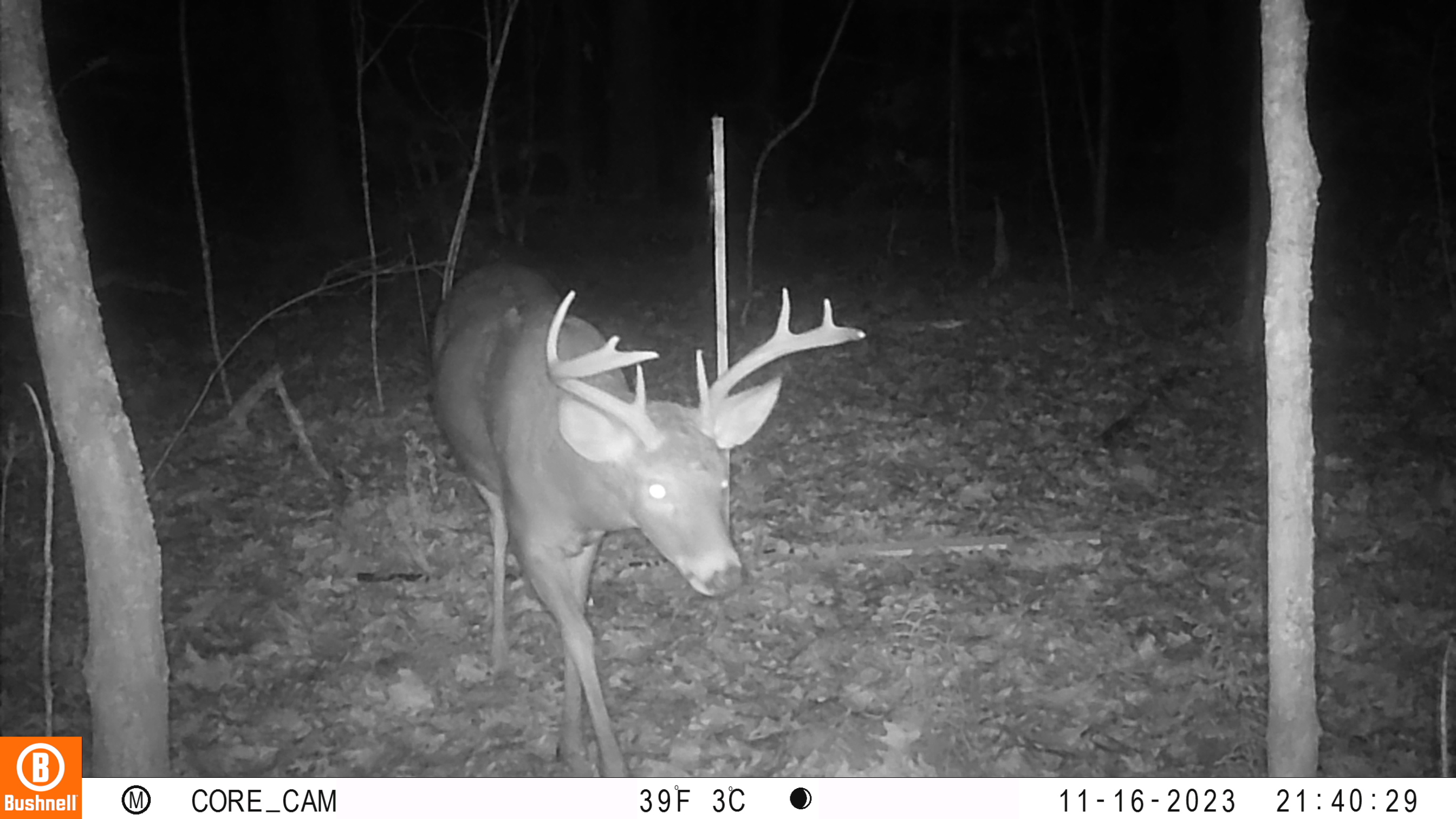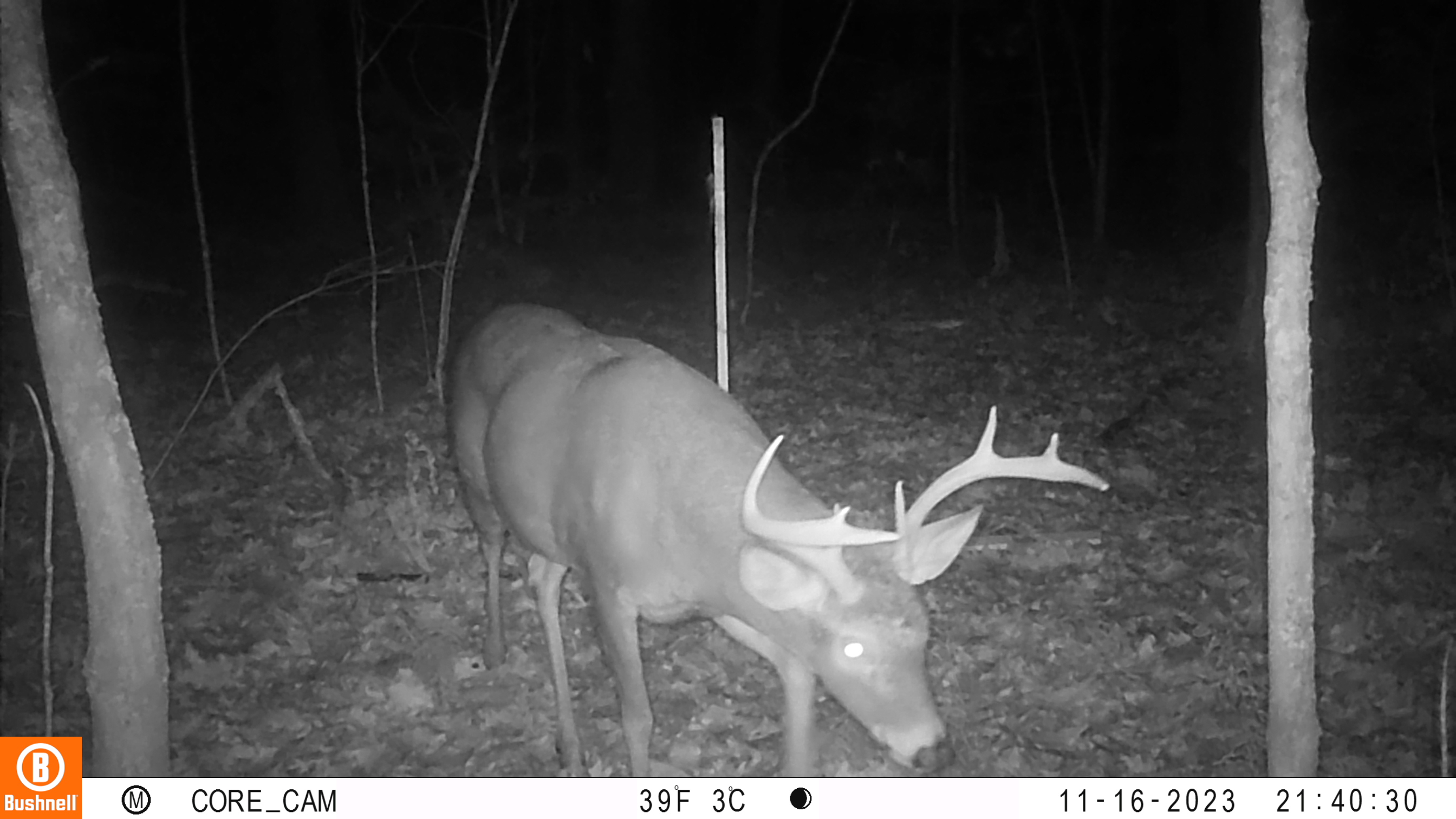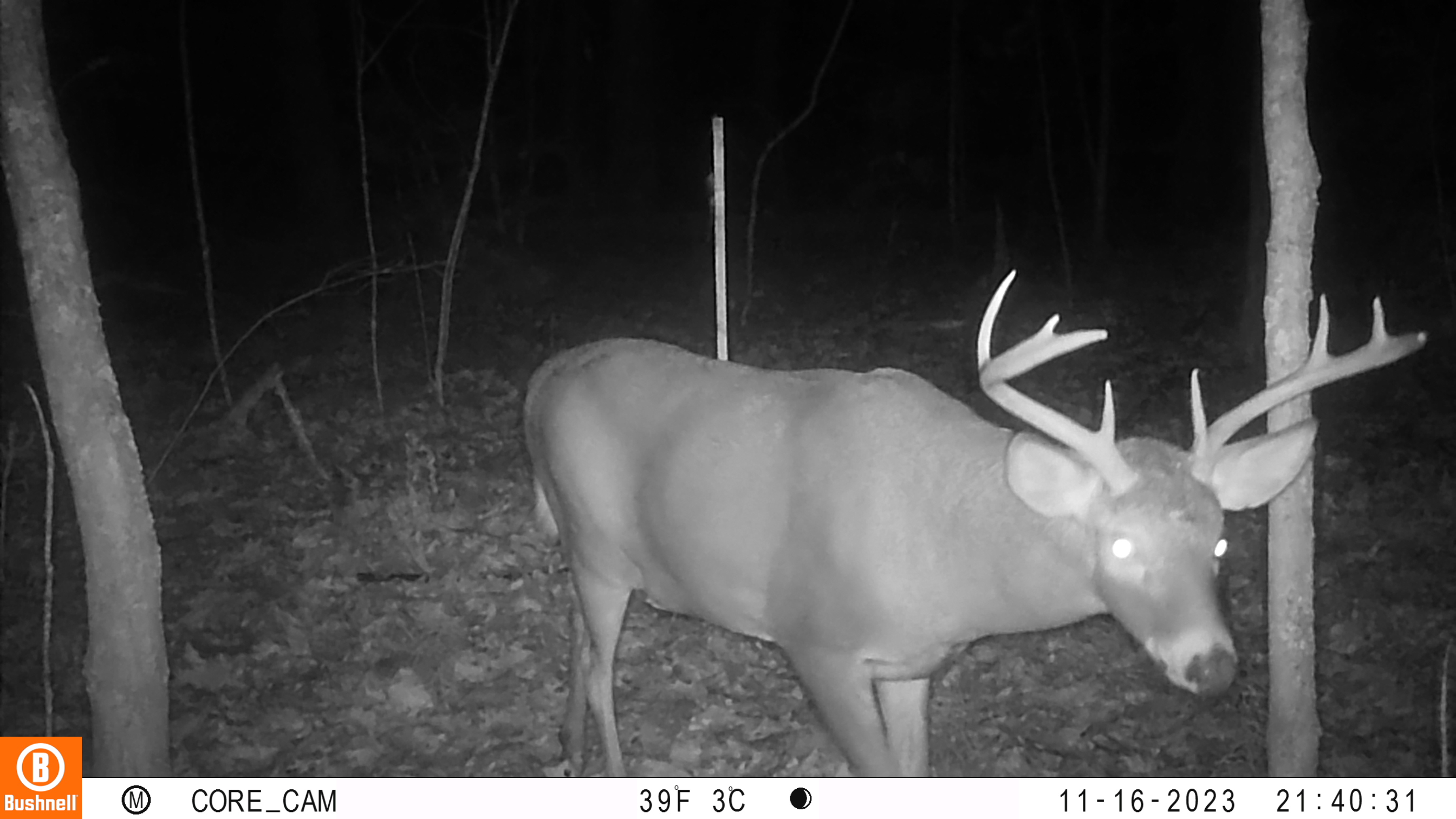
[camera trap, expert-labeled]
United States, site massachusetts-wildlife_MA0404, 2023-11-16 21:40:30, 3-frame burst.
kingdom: Animalia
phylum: Chordata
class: Mammalia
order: Artiodactyla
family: Cervidae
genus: Odocoileus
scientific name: Odocoileus virginianus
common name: white-tailed deer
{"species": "white-tailed deer (Odocoileus virginianus)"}